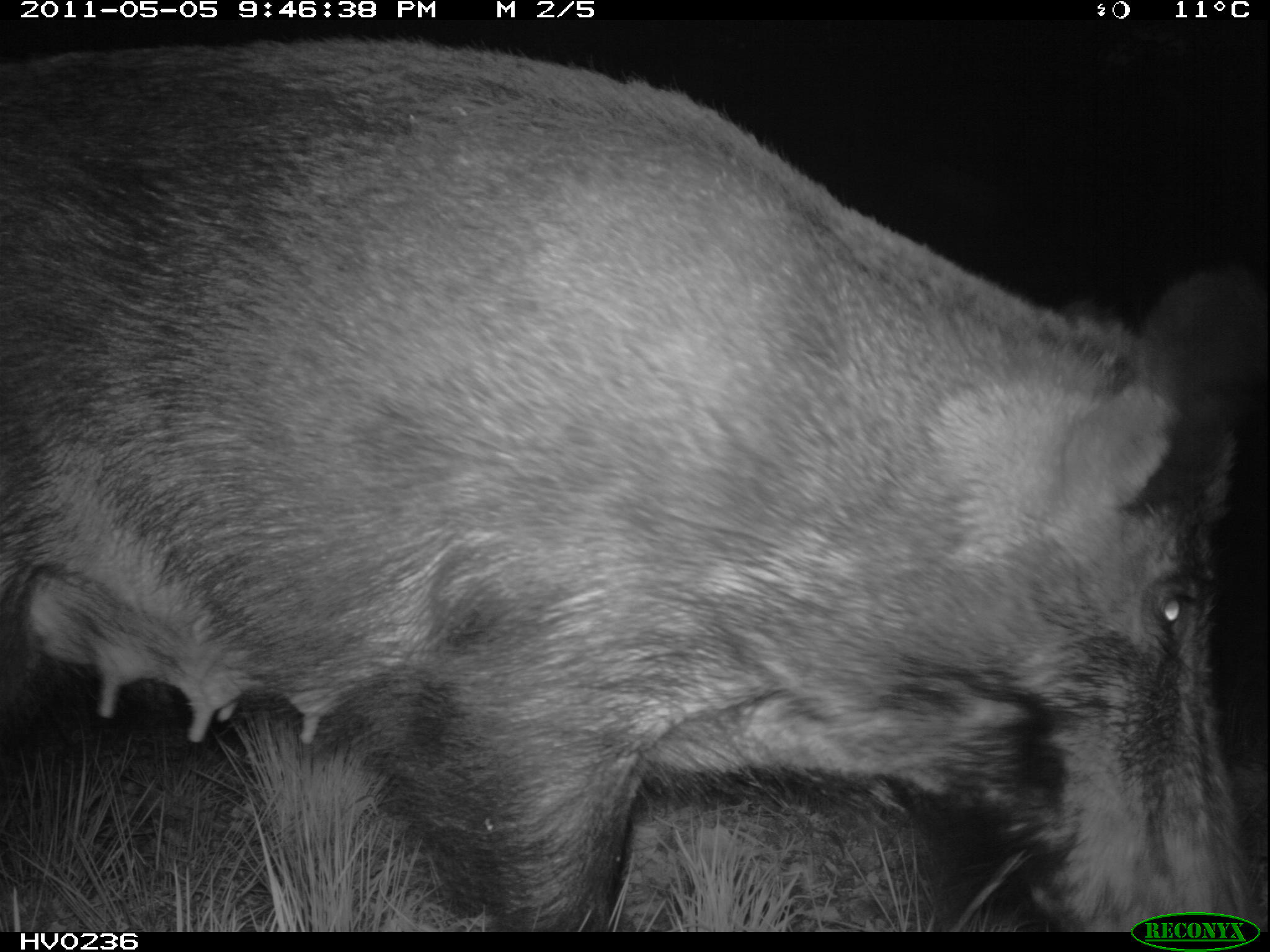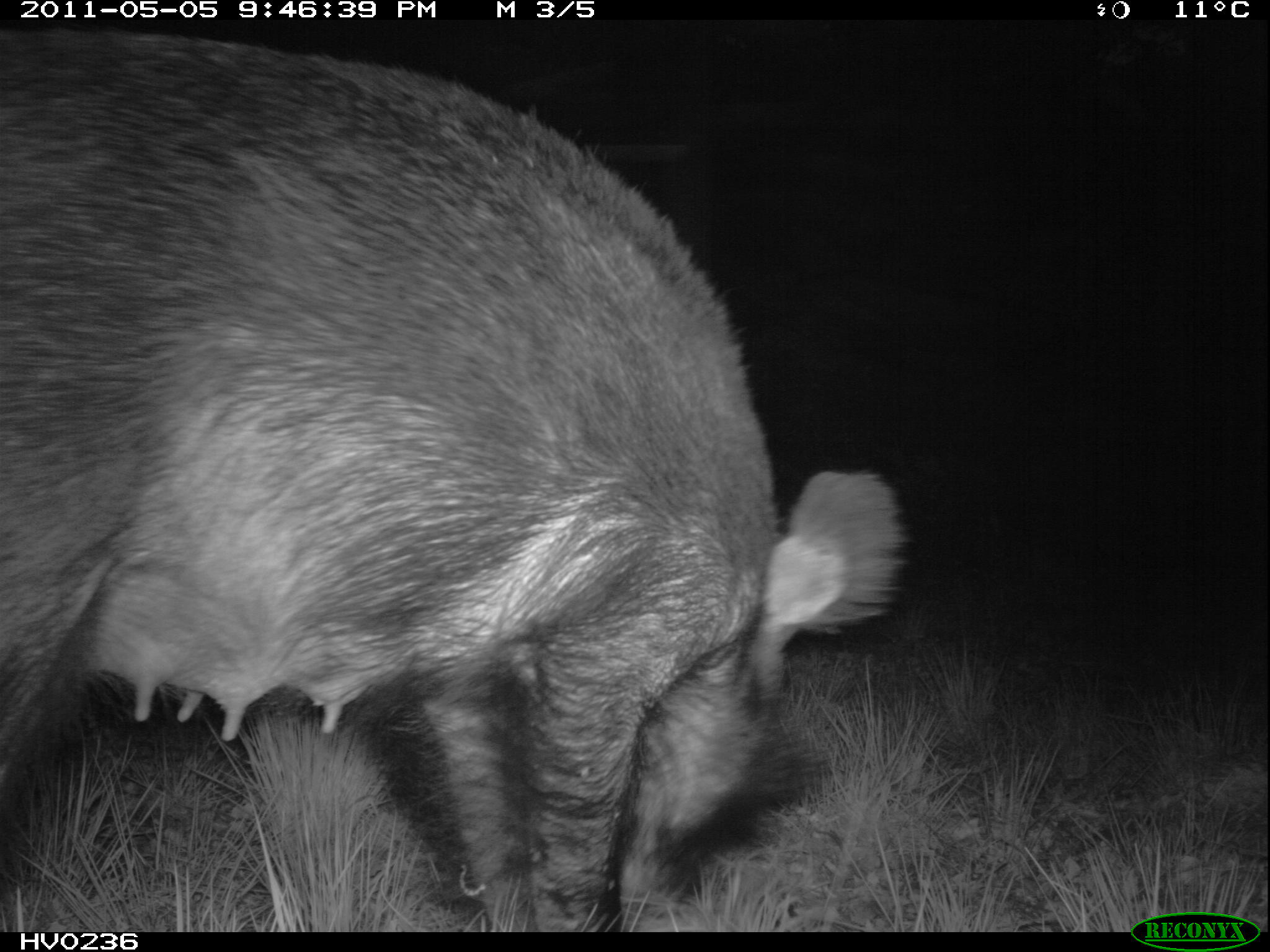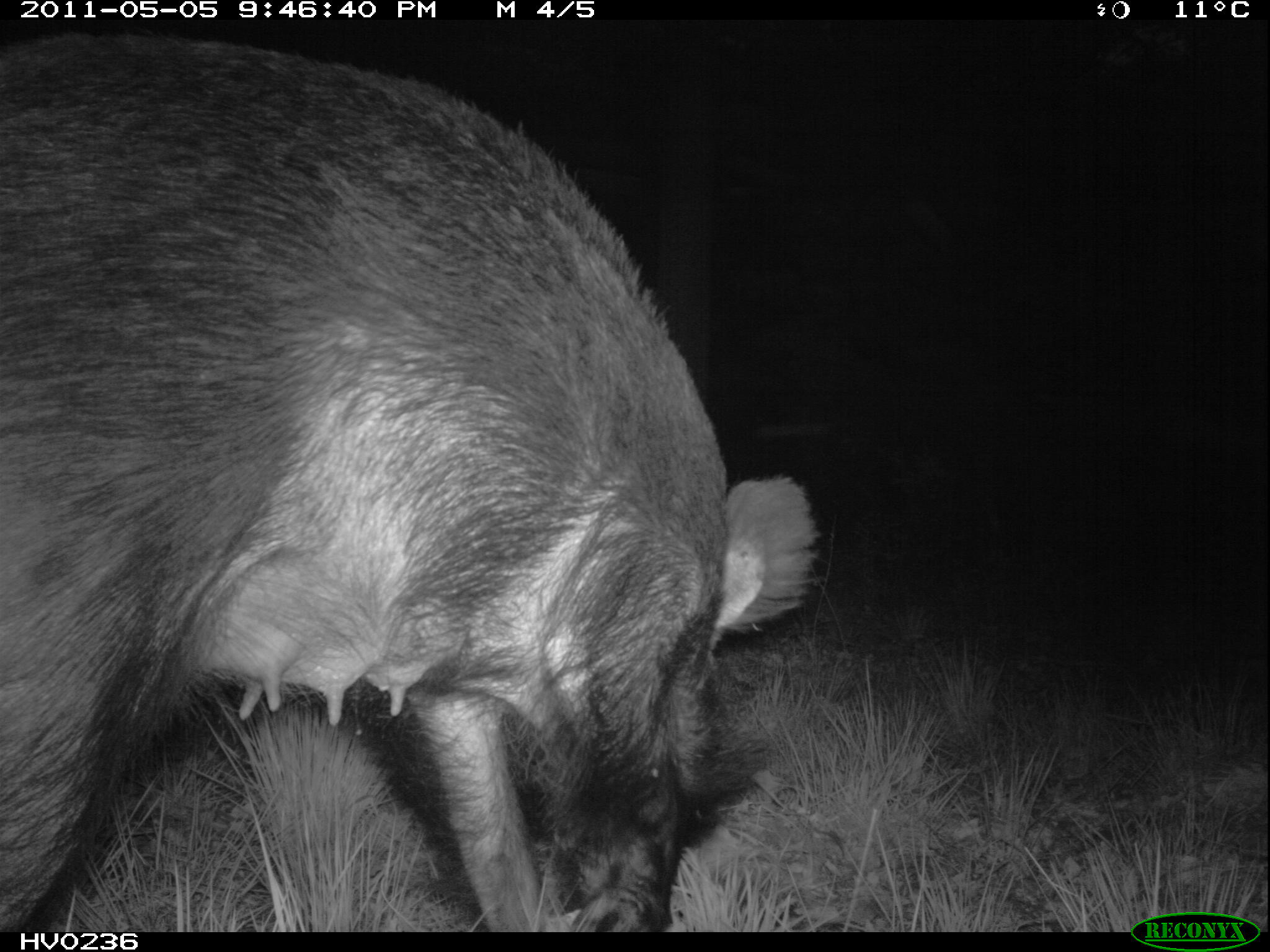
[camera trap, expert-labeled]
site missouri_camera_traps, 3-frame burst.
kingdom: Animalia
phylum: Chordata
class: Mammalia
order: Artiodactyla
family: Suidae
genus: Sus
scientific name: Sus scrofa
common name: wild boar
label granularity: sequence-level